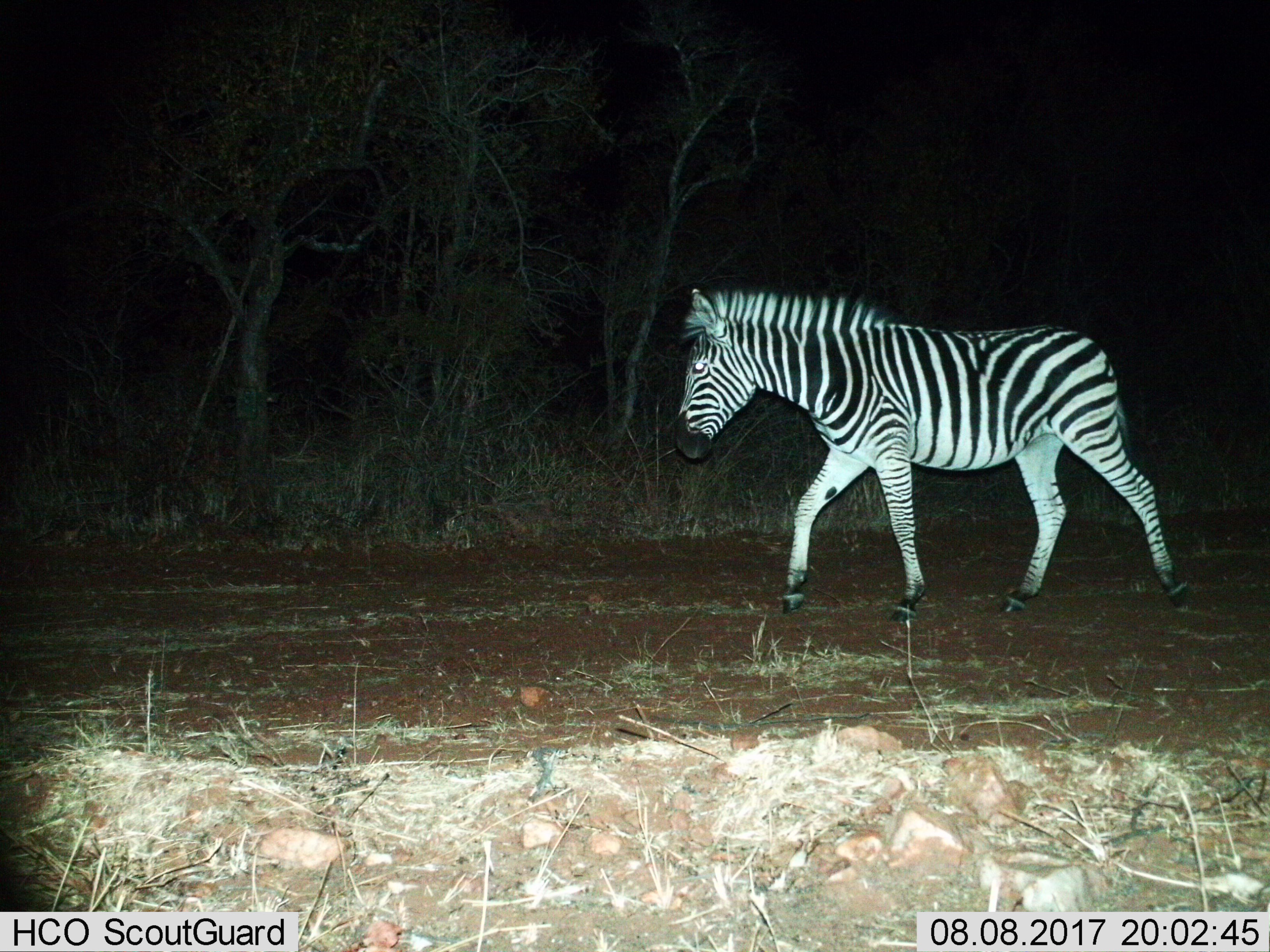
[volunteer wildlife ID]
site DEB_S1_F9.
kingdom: Animalia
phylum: Chordata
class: Mammalia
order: Perissodactyla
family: Equidae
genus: Equus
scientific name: Equus quagga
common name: plains zebra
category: zebraplains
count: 1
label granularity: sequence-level